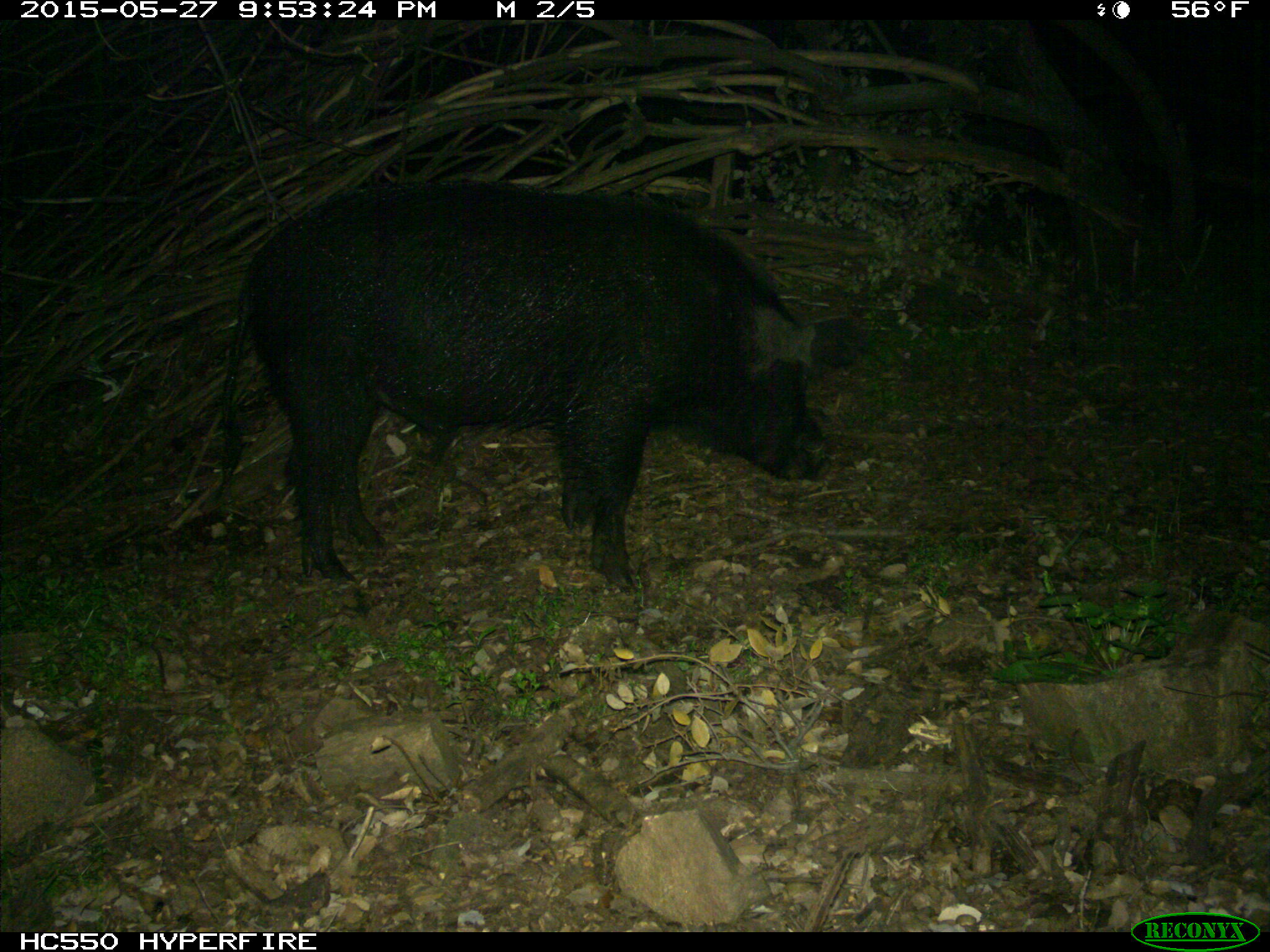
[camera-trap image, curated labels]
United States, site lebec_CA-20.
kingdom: Animalia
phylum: Chordata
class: Mammalia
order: Artiodactyla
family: Suidae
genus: Sus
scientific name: Sus scrofa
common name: wild boar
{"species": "Sus scrofa (wild boar)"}